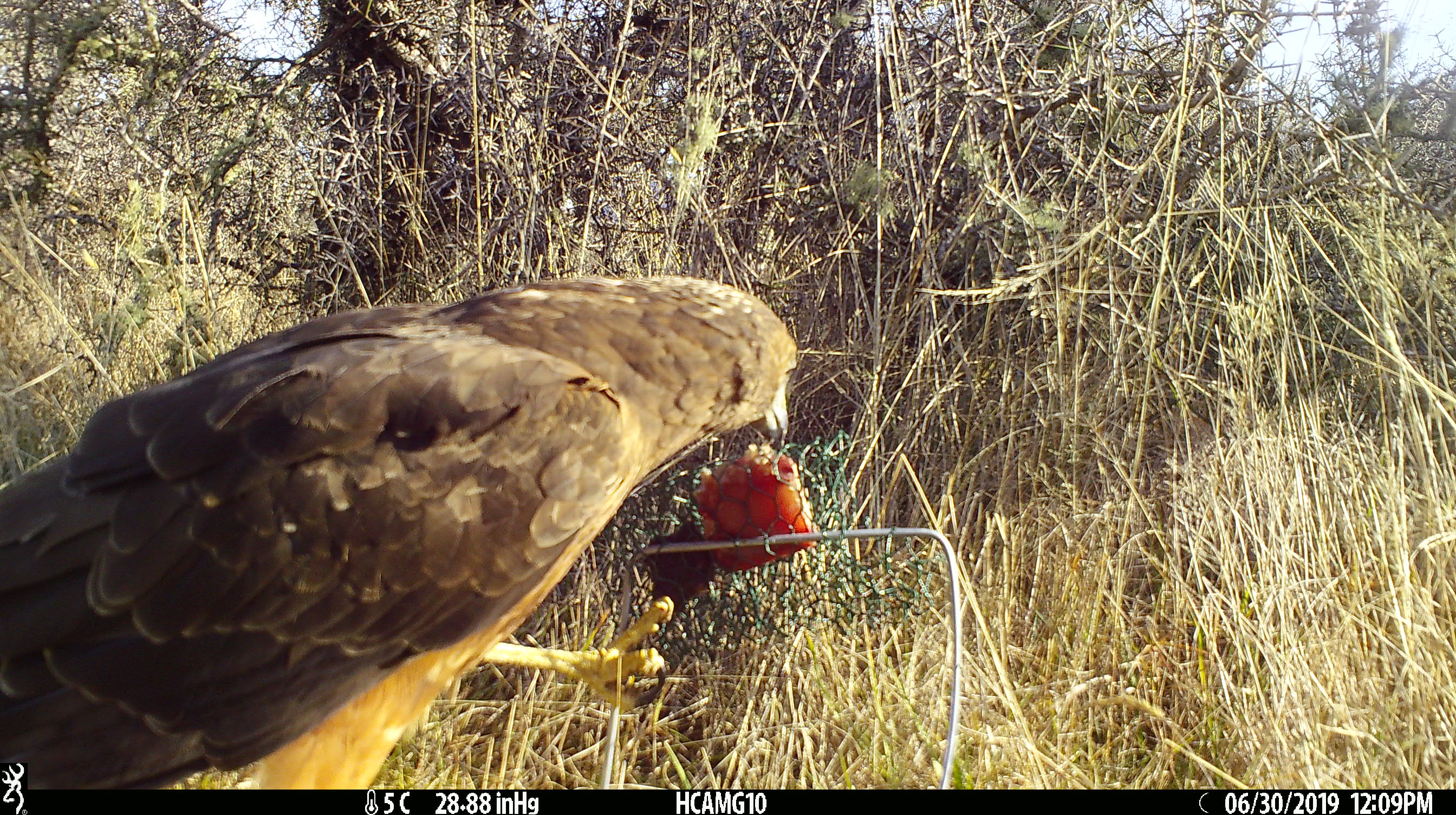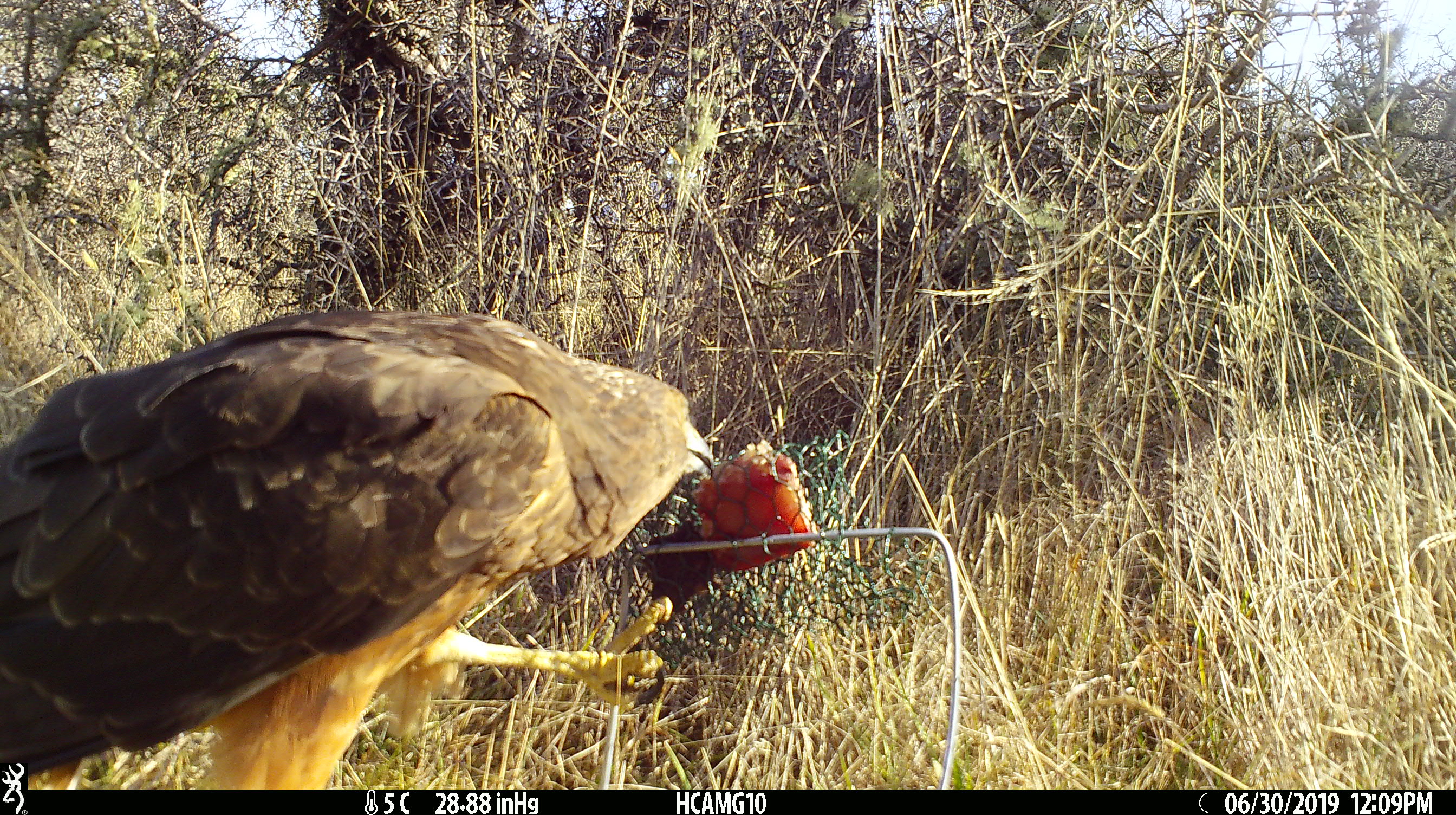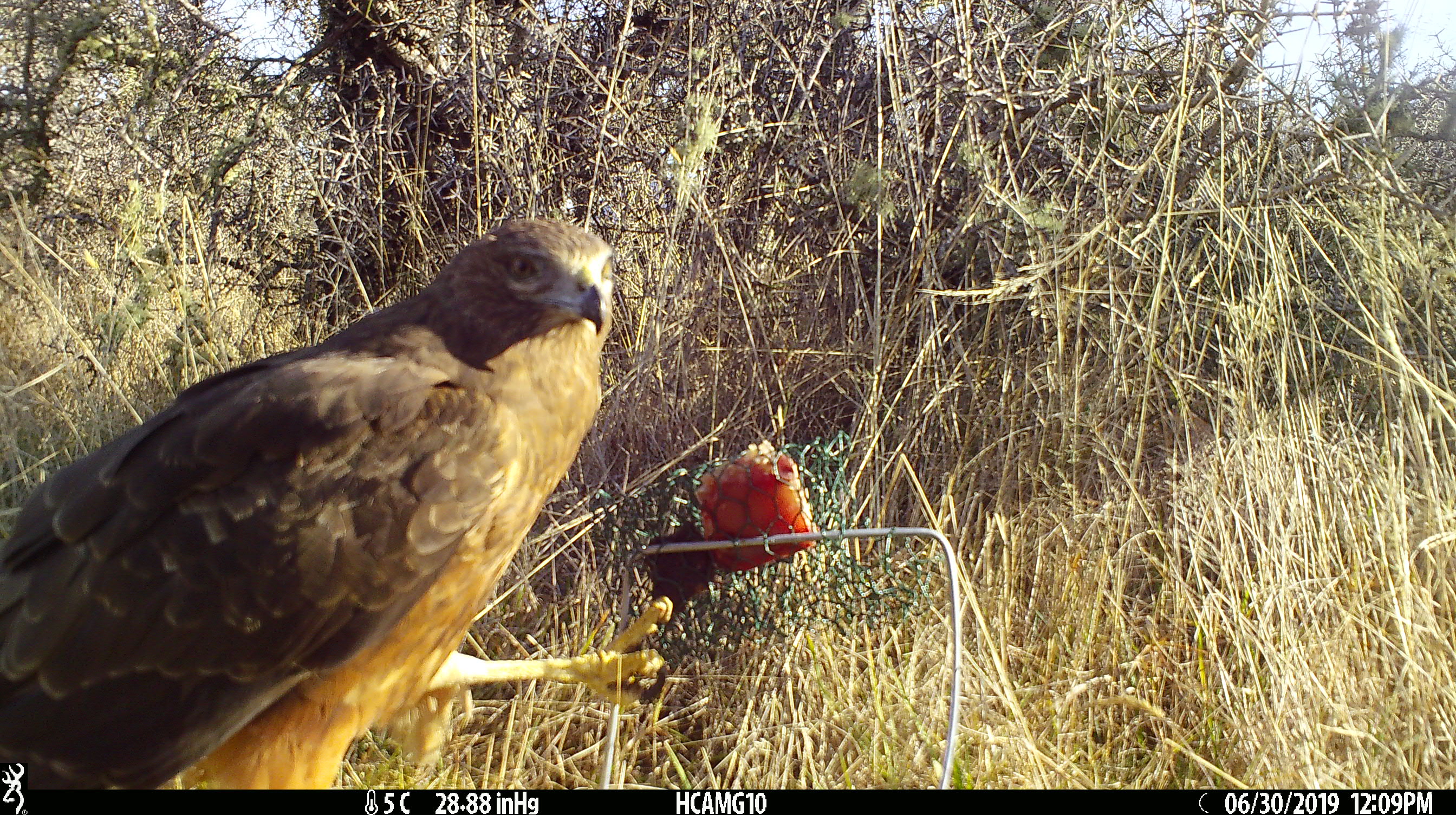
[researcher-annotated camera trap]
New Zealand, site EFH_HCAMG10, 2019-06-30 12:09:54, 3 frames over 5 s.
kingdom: Animalia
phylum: Chordata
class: Aves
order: Accipitriformes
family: Accipitridae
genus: Circus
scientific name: Circus approximans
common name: swamp harrier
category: harrier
Harrier (swamp harrier) (Circus approximans).